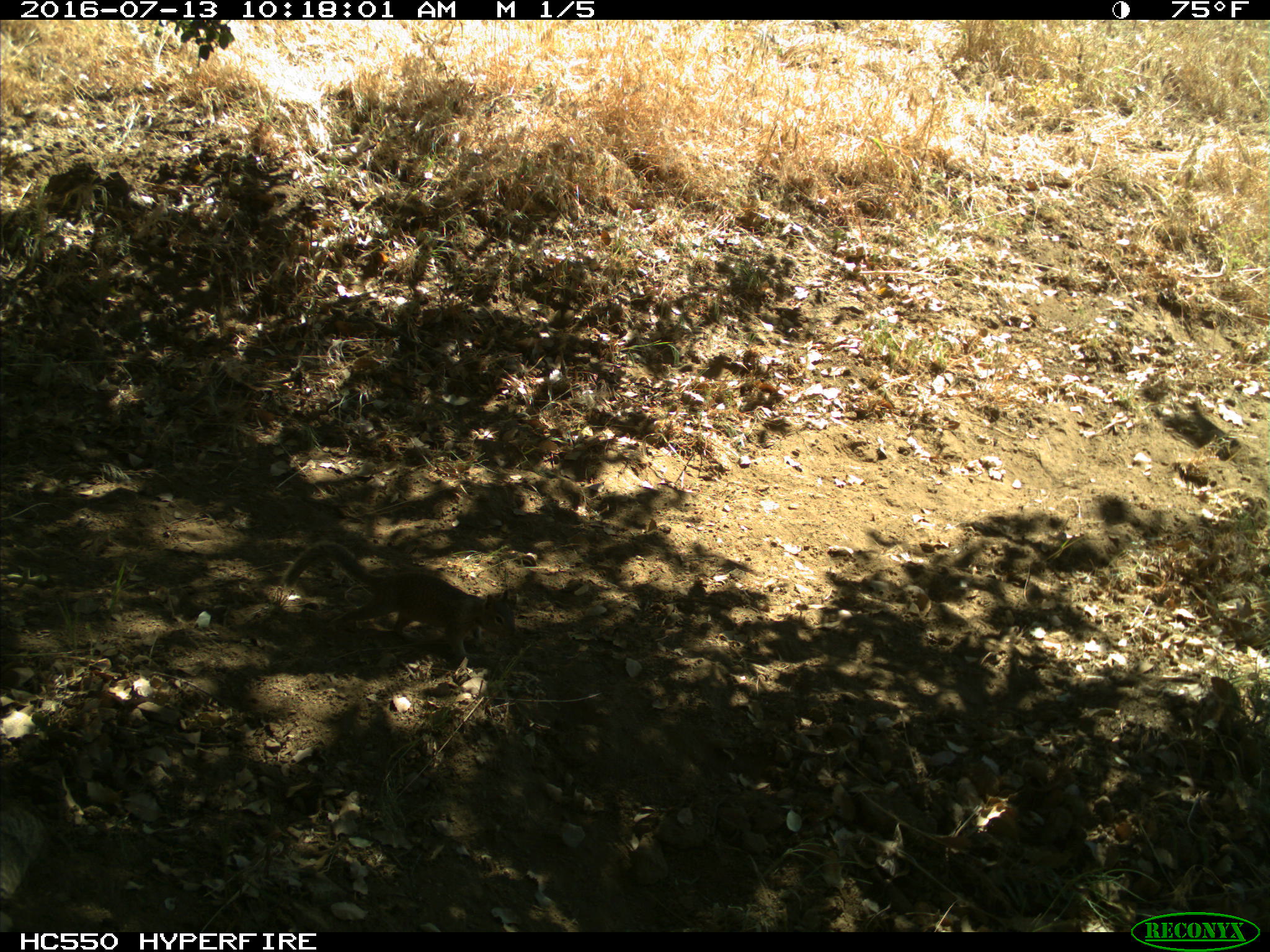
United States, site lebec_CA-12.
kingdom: Animalia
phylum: Chordata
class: Mammalia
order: Rodentia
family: Sciuridae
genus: Otospermophilus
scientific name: Otospermophilus beecheyi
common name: california ground squirrel